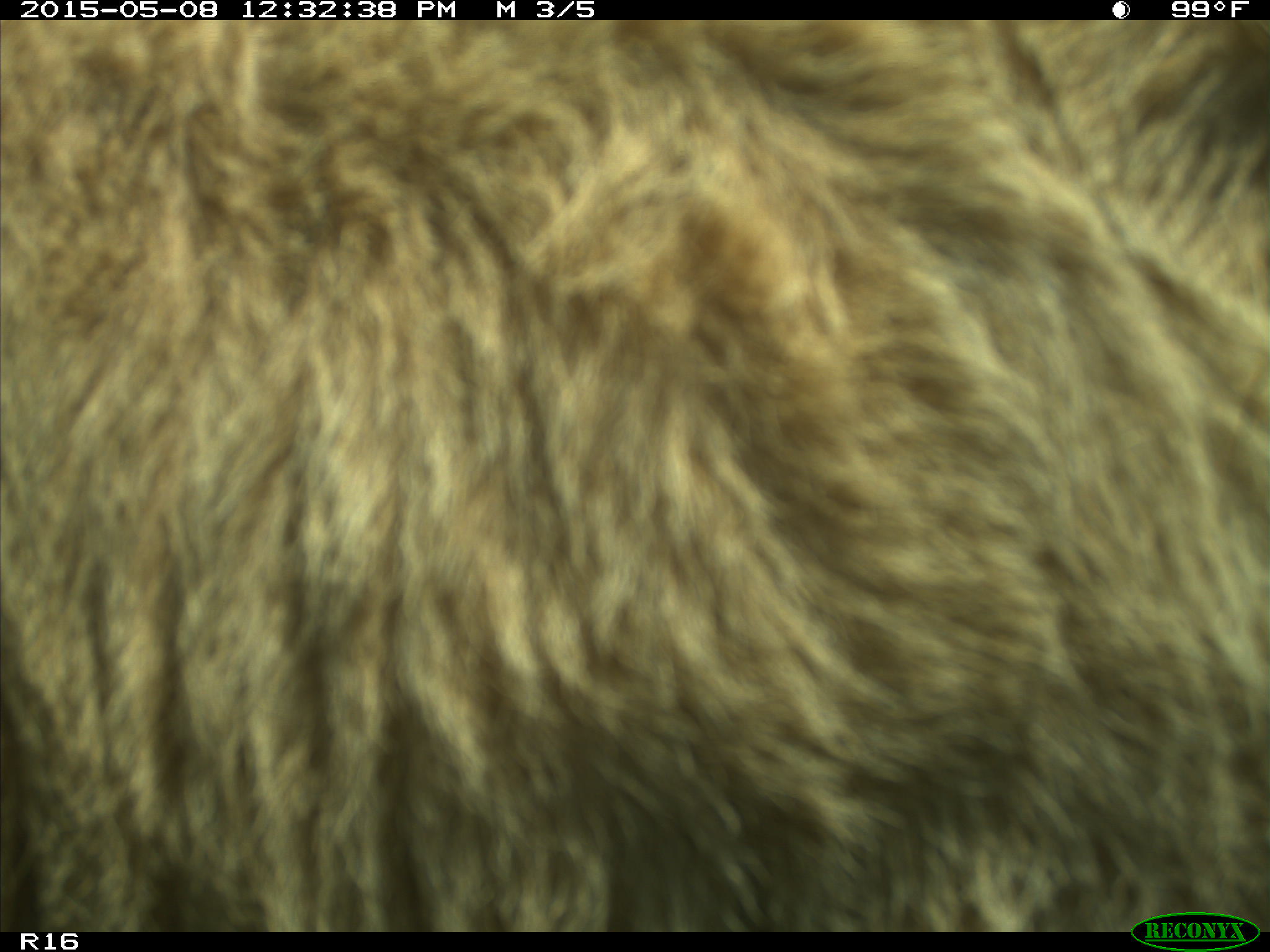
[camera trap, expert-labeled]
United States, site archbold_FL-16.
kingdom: Animalia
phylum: Chordata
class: Mammalia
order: Artiodactyla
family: Bovidae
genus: Bos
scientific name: Bos taurus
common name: domestic cow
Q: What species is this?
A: Bos taurus (domestic cow).